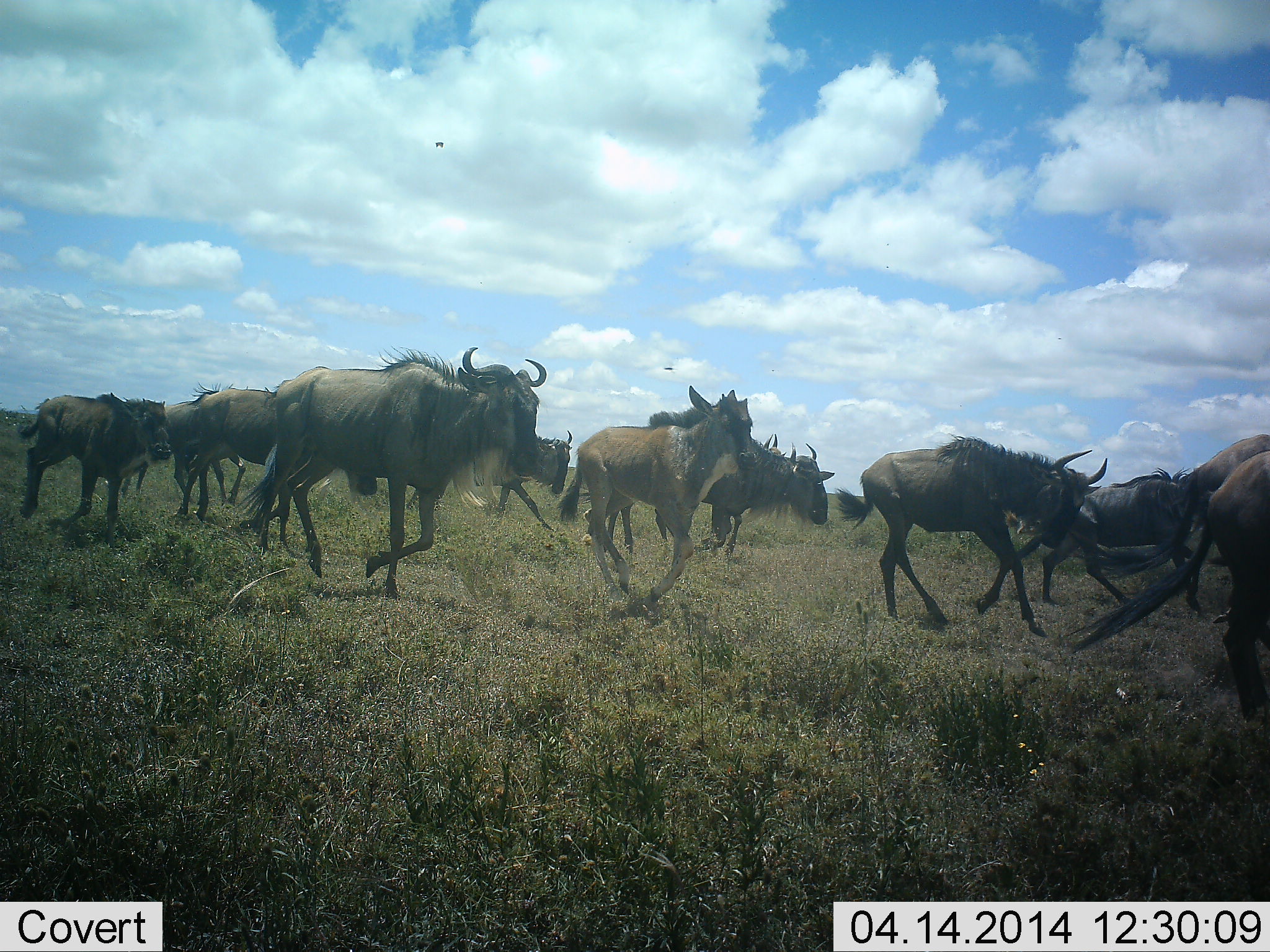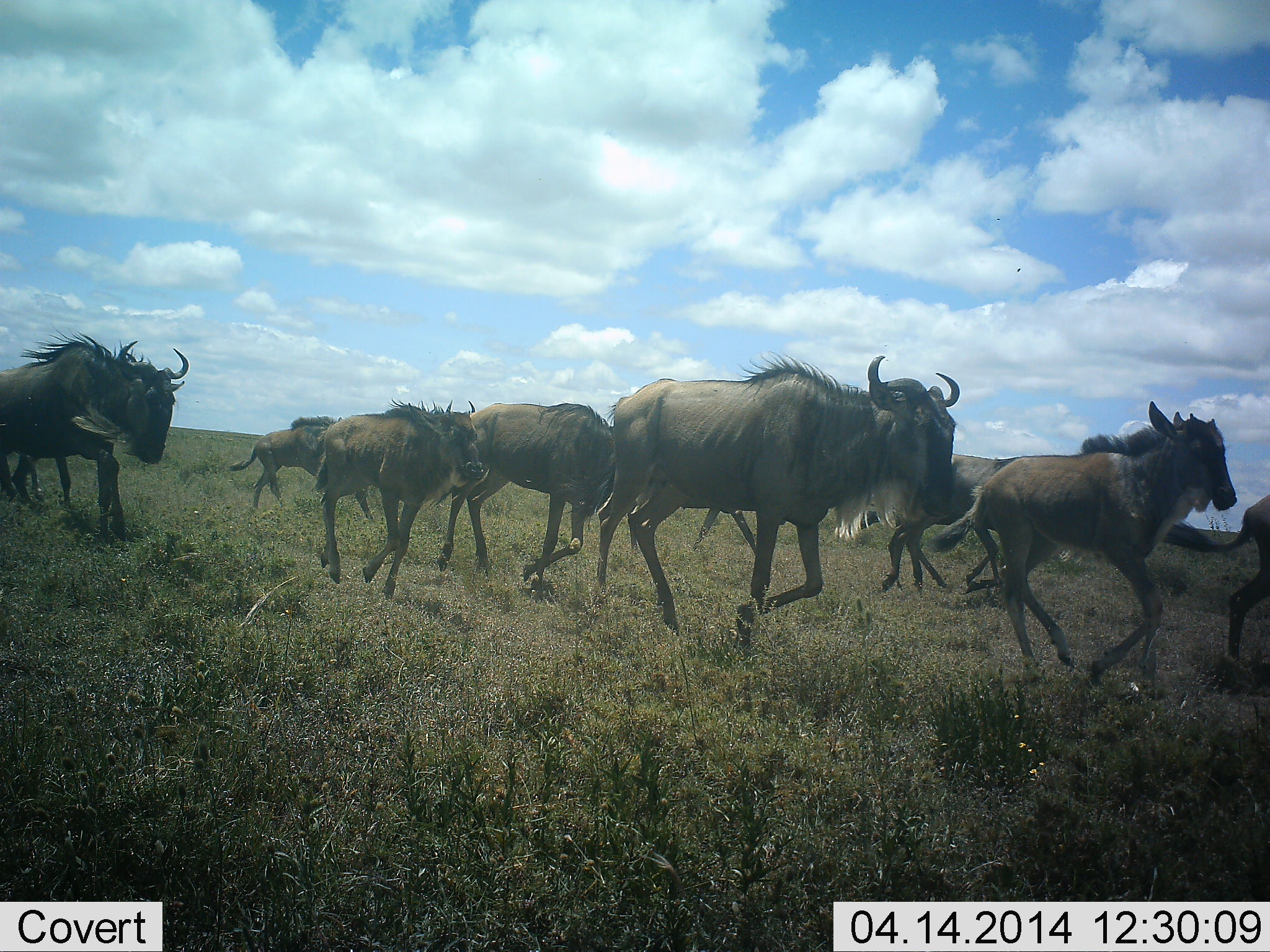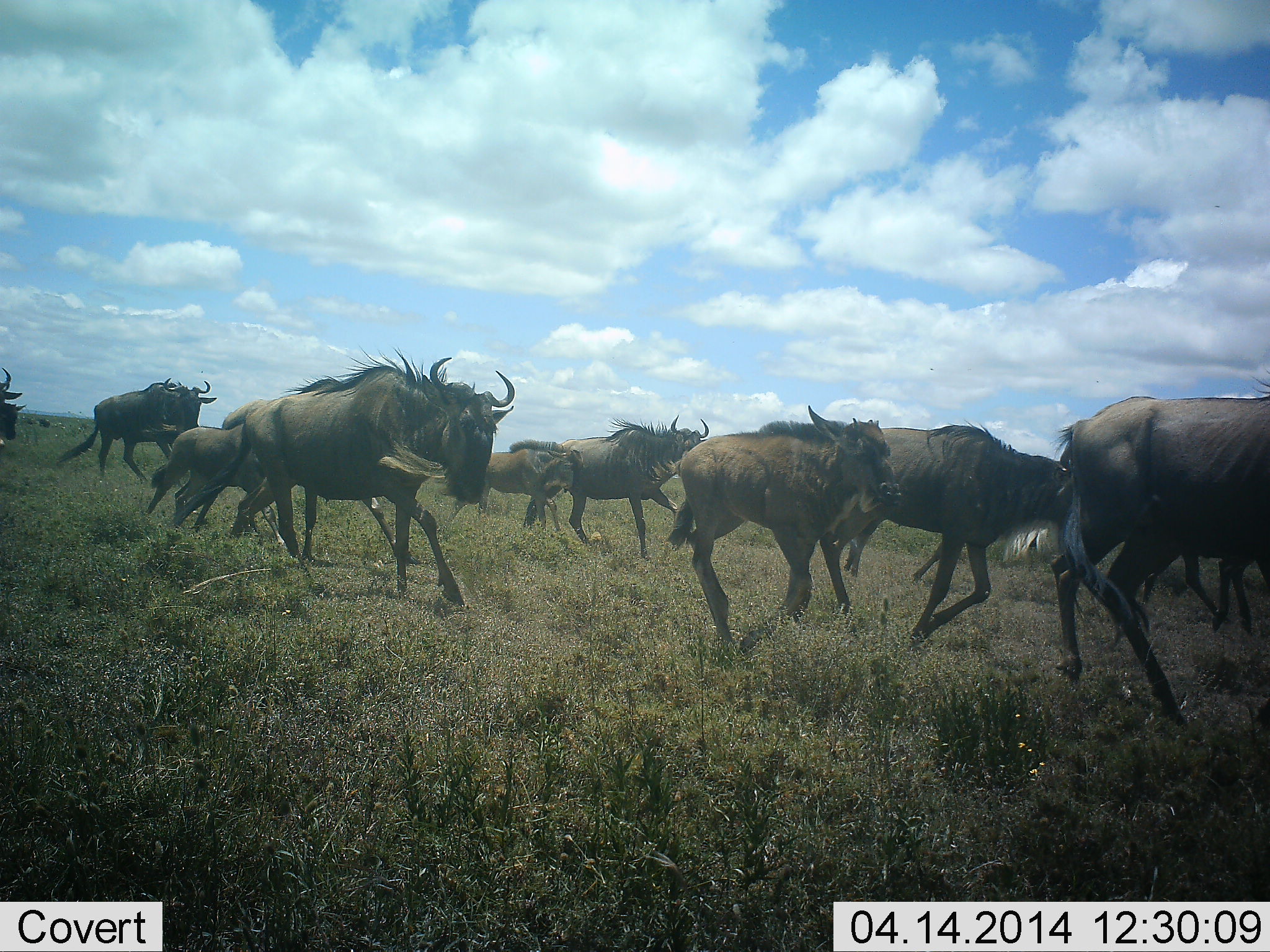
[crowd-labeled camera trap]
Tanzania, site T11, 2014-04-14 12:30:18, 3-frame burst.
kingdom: Animalia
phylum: Chordata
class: Mammalia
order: Artiodactyla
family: Bovidae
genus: Connochaetes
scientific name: Connochaetes taurinus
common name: blue wildebeest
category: wildebeest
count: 11-50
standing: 0%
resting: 0%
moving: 100%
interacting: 0%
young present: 30%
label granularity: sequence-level